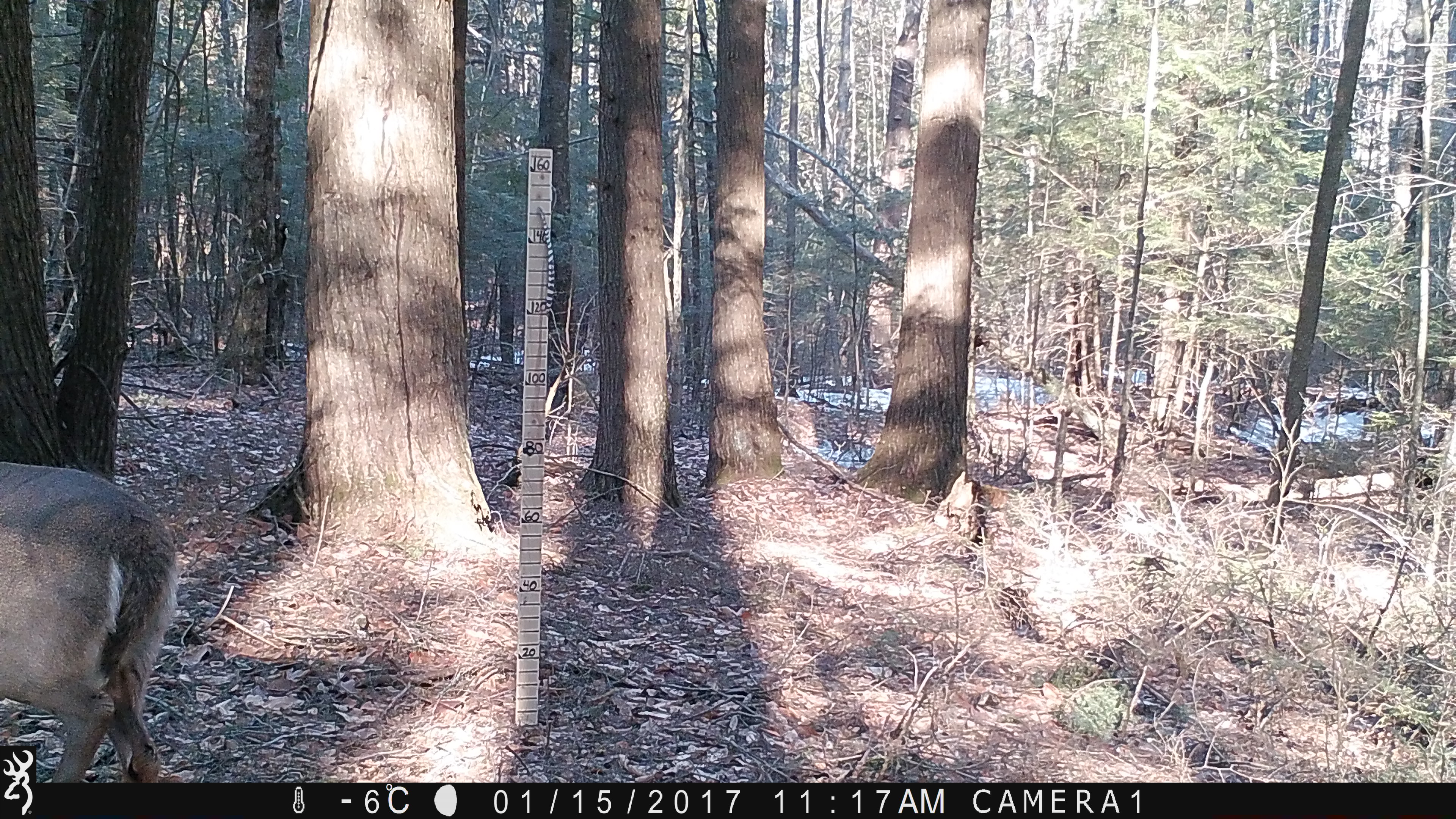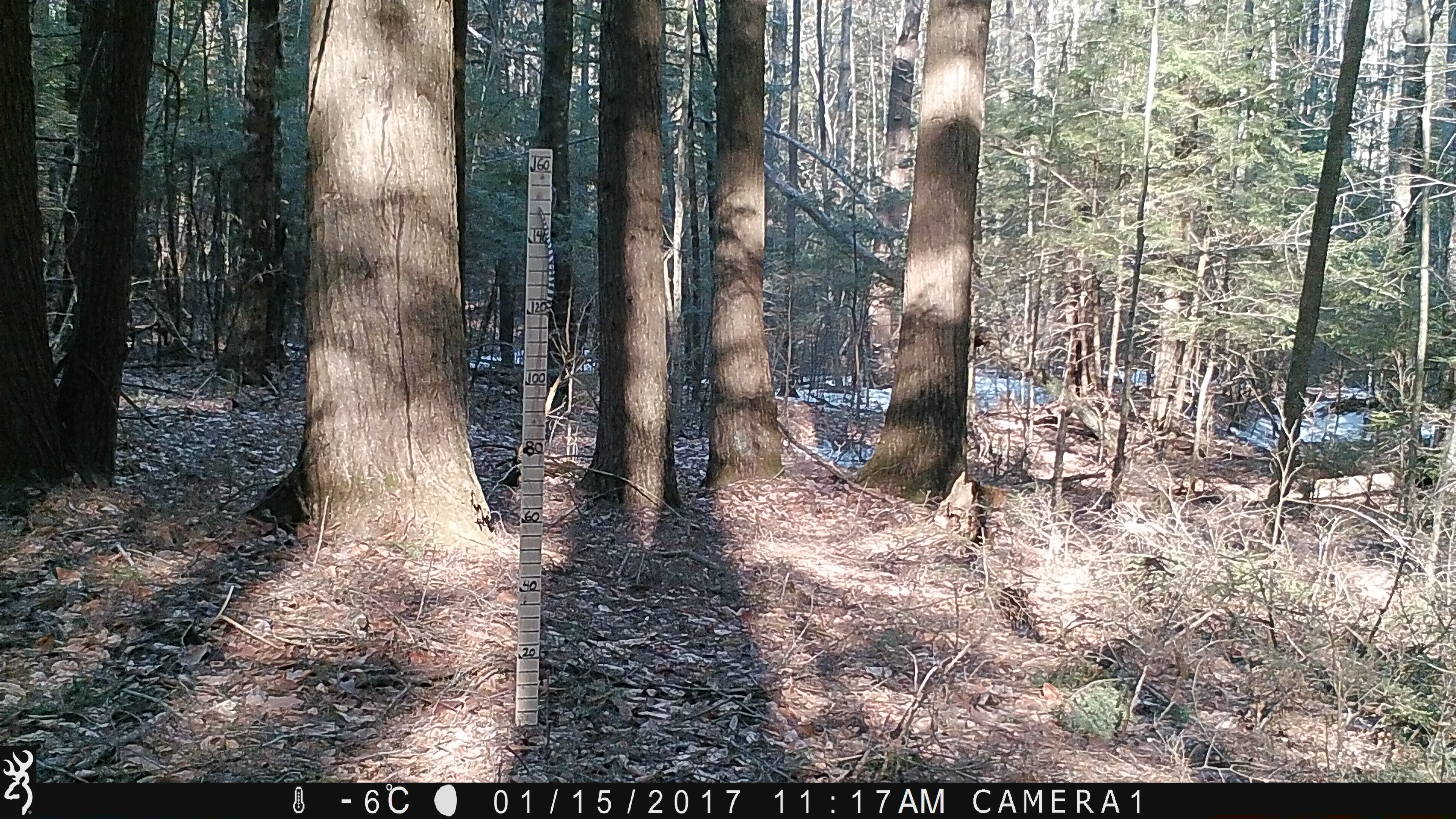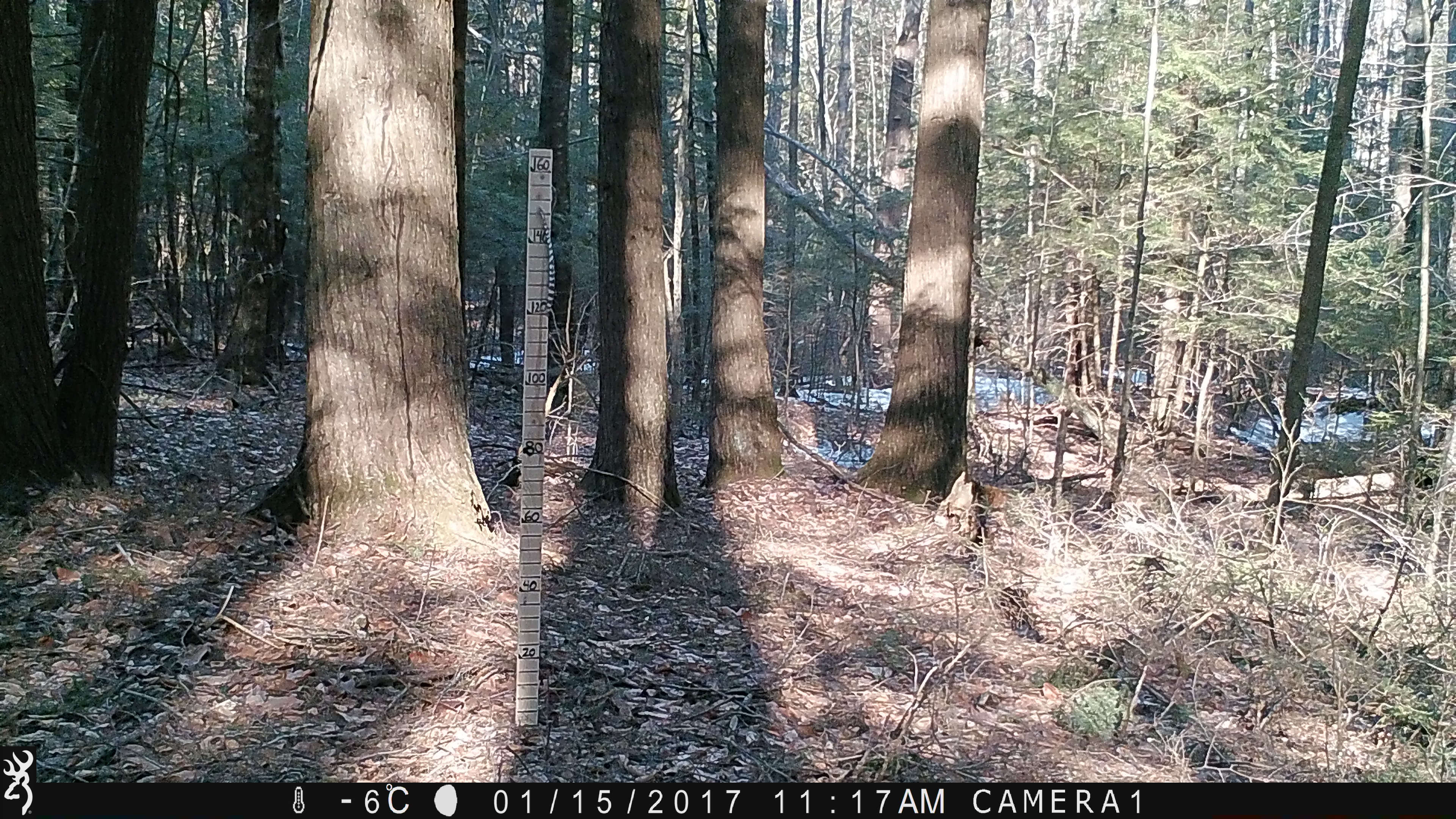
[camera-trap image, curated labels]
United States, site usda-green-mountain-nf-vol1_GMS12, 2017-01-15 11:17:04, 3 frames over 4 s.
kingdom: Animalia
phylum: Chordata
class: Mammalia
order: Artiodactyla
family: Cervidae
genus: Odocoileus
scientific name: Odocoileus virginianus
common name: white-tailed deer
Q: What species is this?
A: White-tailed deer (Odocoileus virginianus).